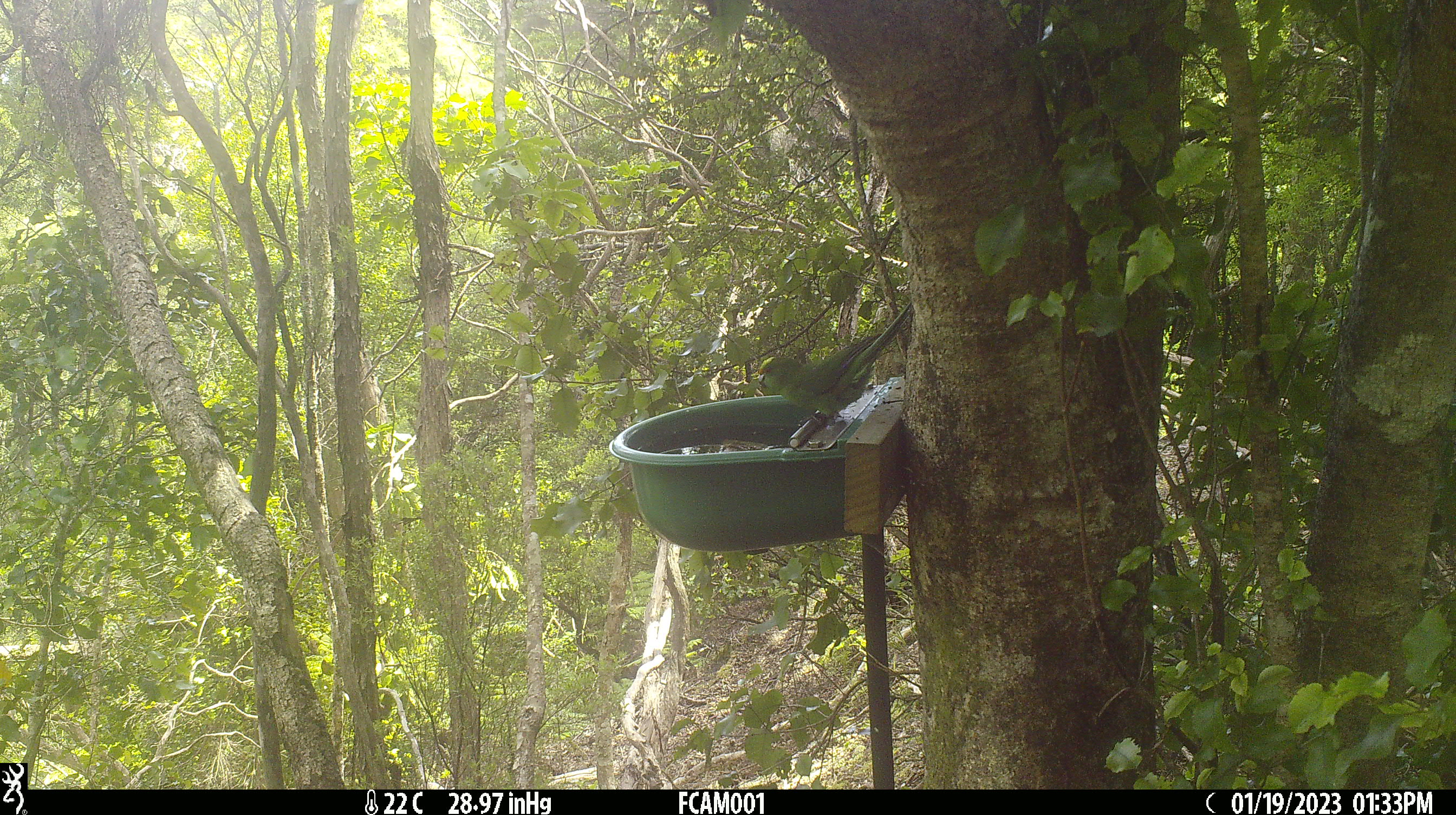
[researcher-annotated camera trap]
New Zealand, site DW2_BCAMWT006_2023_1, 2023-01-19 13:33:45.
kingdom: Animalia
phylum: Chordata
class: Aves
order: Psittaciformes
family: Psittaculidae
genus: Cyanoramphus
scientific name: Cyanoramphus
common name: parakeet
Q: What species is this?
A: Parakeet (Cyanoramphus).